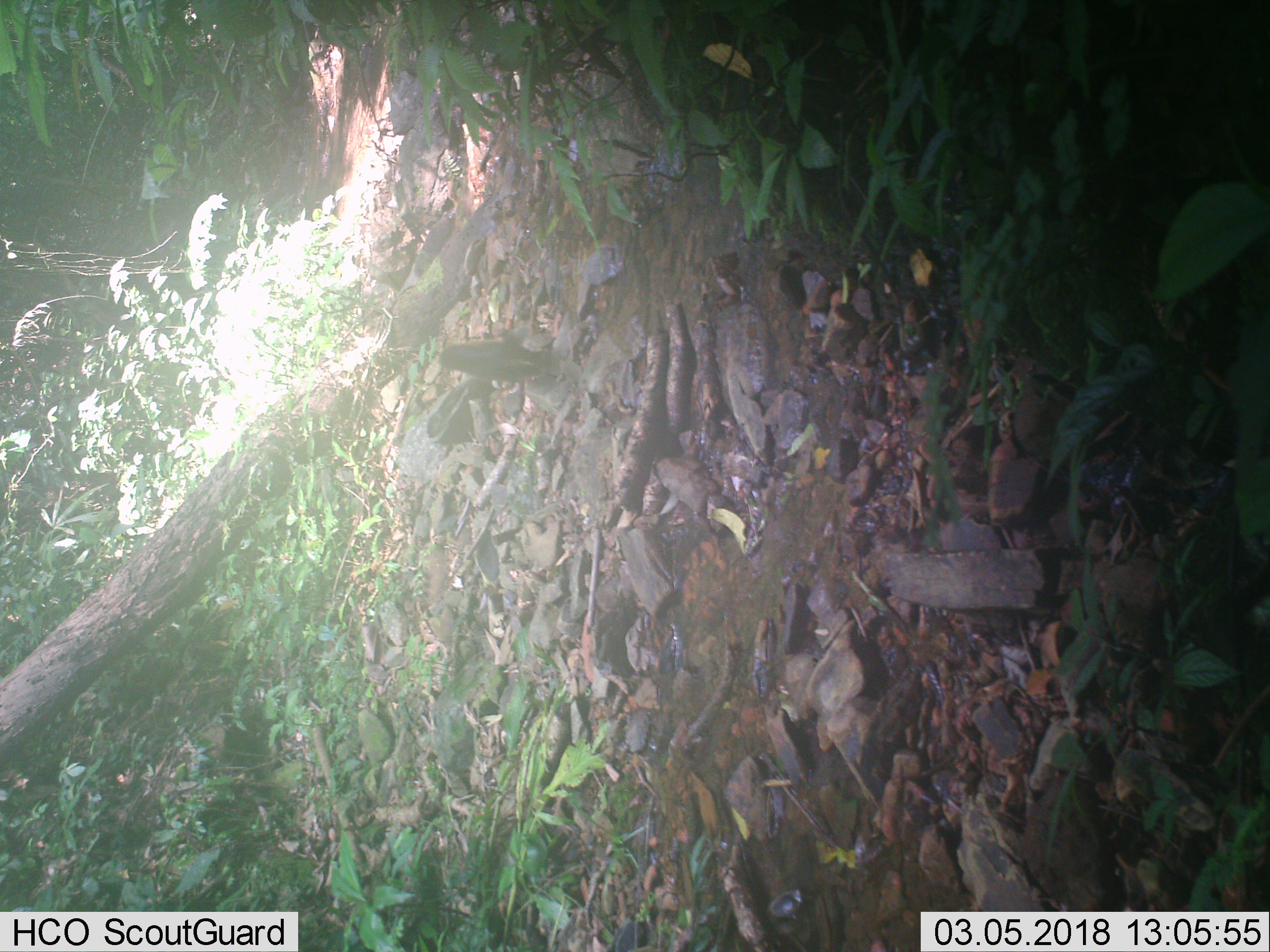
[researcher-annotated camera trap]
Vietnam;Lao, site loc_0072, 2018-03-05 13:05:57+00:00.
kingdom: Animalia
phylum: Chordata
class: Mammalia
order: Carnivora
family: Mustelidae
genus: Martes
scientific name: Martes flavigula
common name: yellow-throated marten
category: yellow throated marten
Yellow throated marten (yellow-throated marten) (Martes flavigula). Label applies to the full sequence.